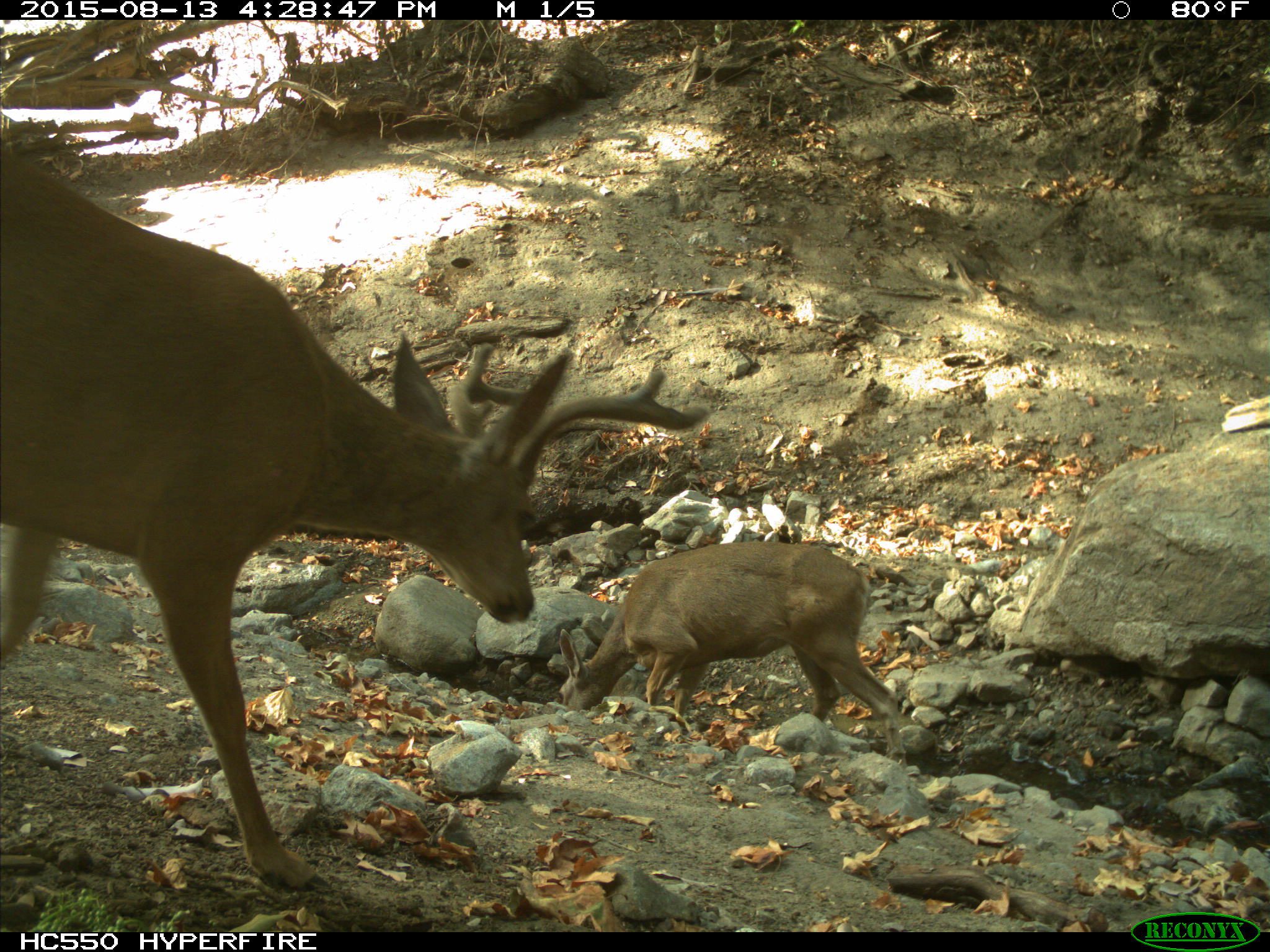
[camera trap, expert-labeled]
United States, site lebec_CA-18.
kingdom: Animalia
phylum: Chordata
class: Mammalia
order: Artiodactyla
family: Cervidae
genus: Odocoileus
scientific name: Odocoileus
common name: deer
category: unidentified deer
Unidentified deer (deer) (Odocoileus).